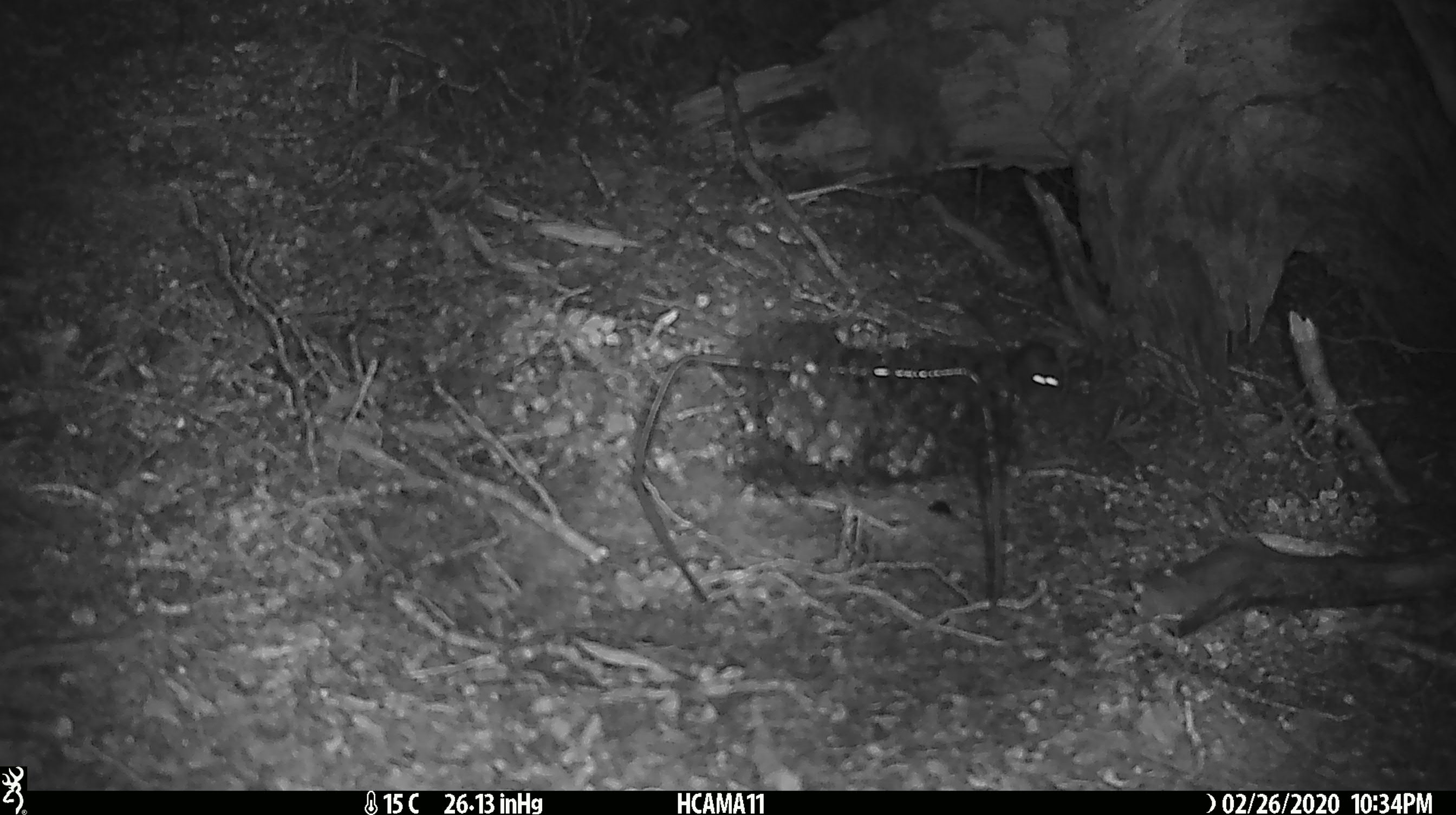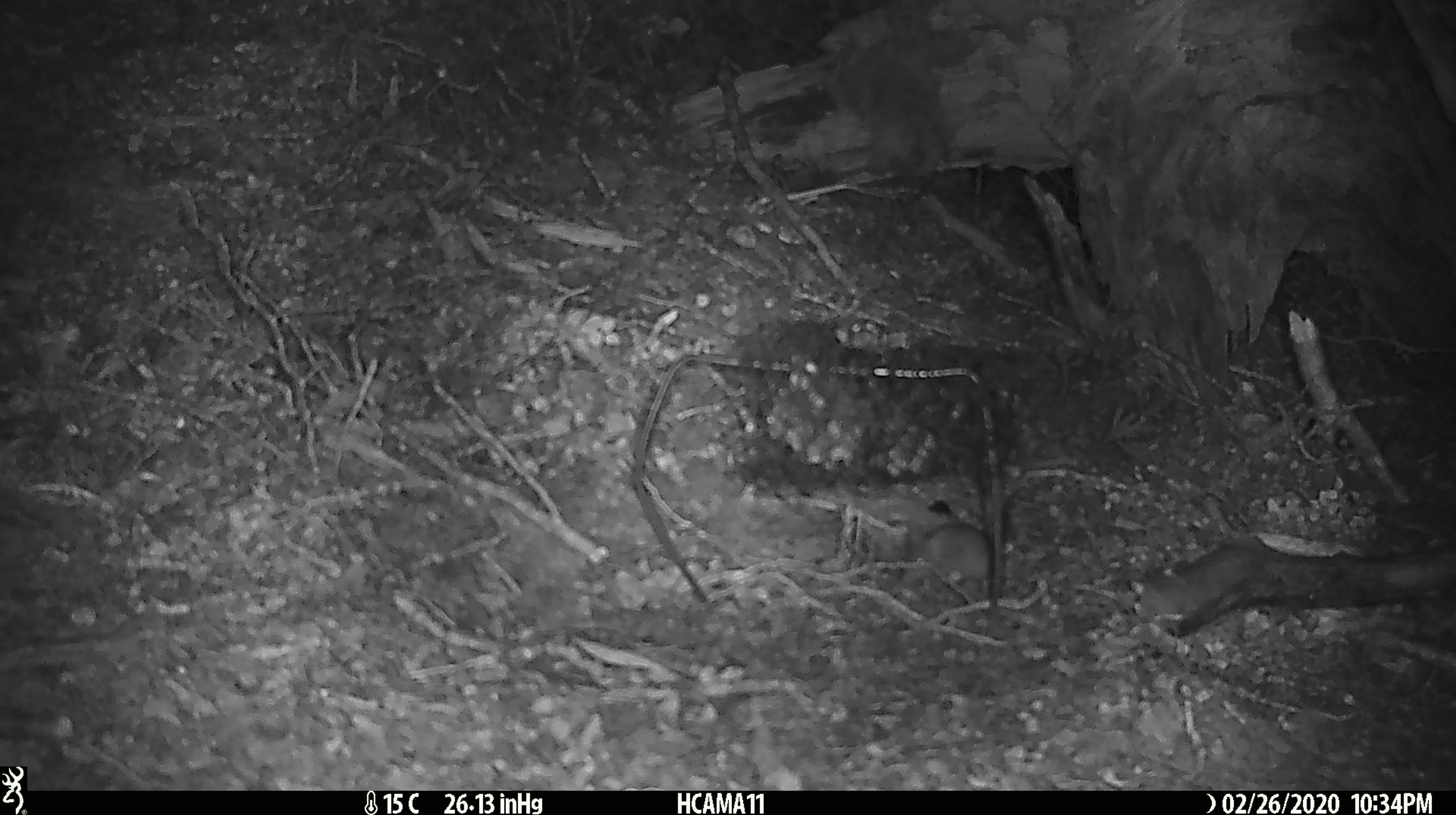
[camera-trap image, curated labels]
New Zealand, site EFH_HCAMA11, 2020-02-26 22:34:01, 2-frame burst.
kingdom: Animalia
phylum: Chordata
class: Mammalia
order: Rodentia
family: Muridae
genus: Mus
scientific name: Mus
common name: mouse